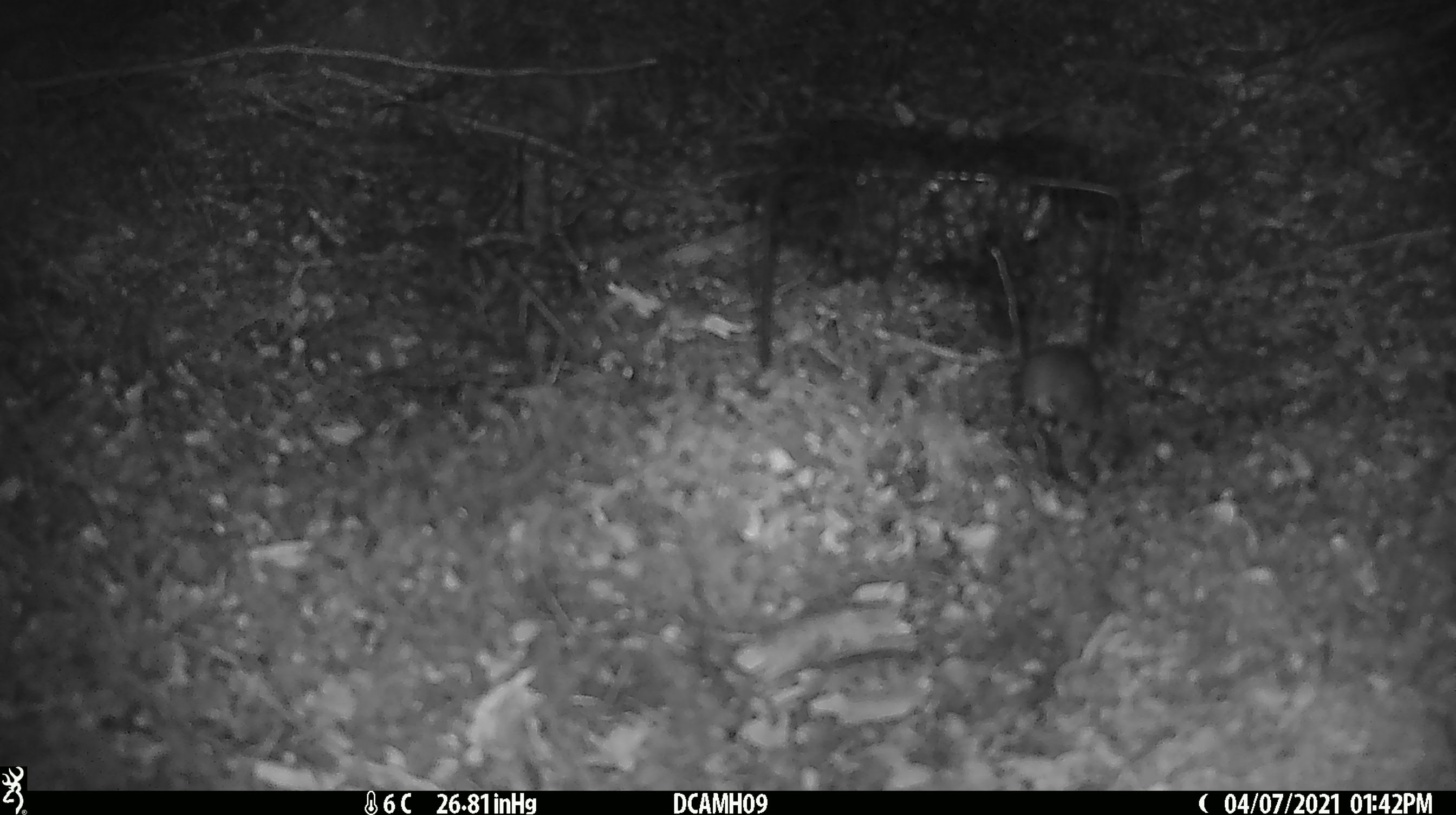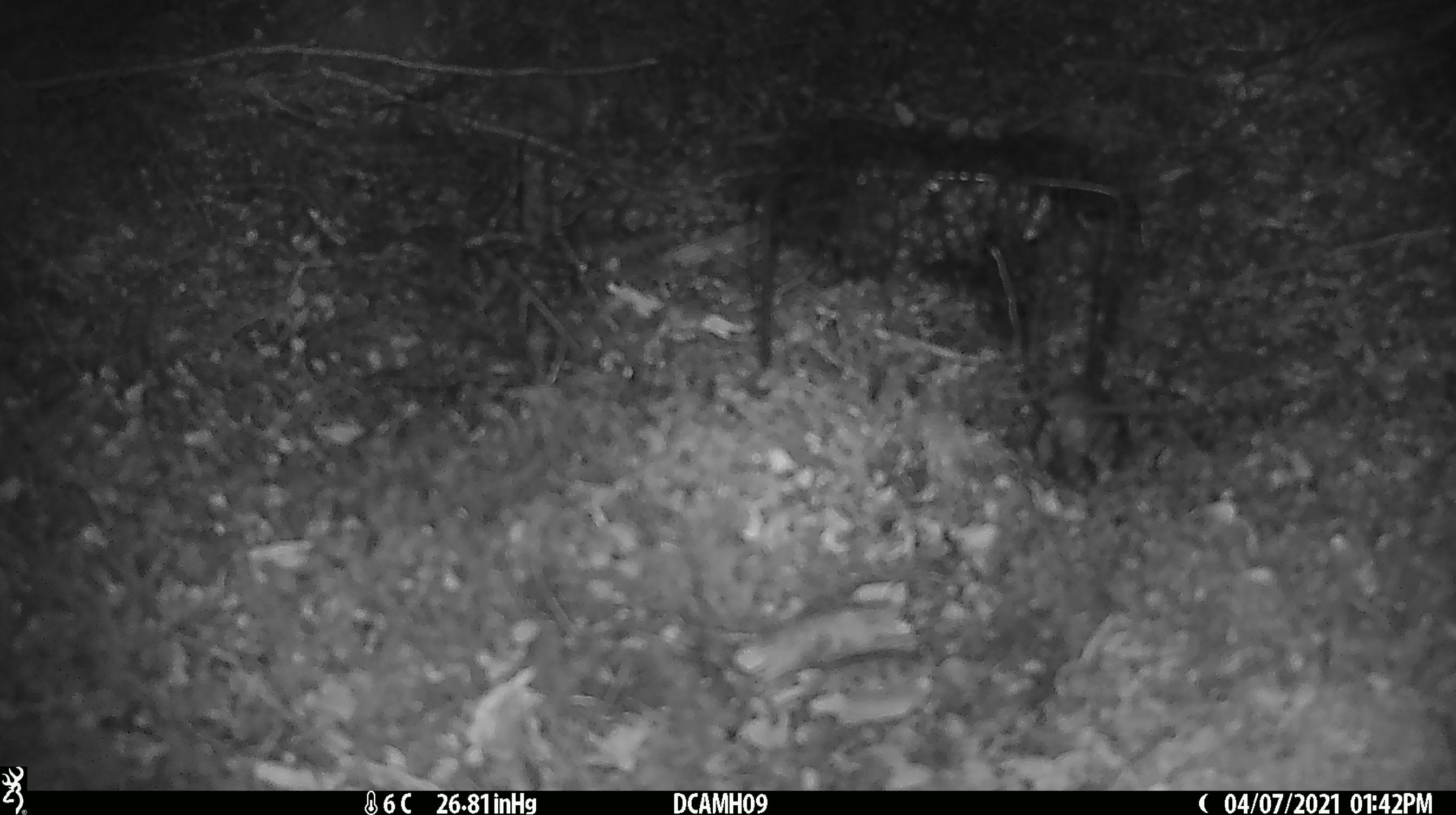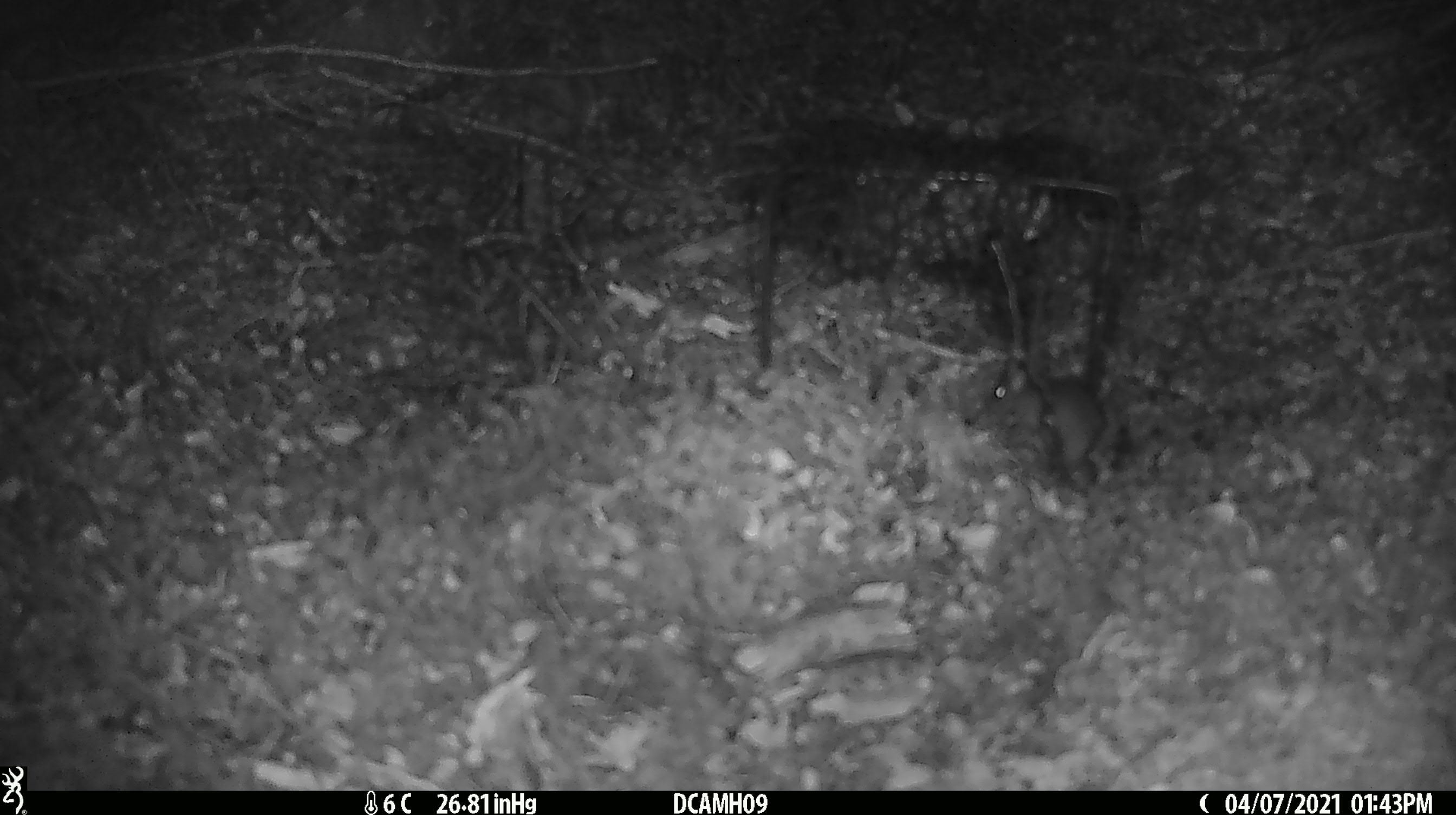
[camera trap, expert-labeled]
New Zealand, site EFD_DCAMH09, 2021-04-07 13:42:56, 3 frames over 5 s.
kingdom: Animalia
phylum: Chordata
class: Mammalia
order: Rodentia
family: Muridae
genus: Mus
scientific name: Mus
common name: mouse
Mouse (Mus).